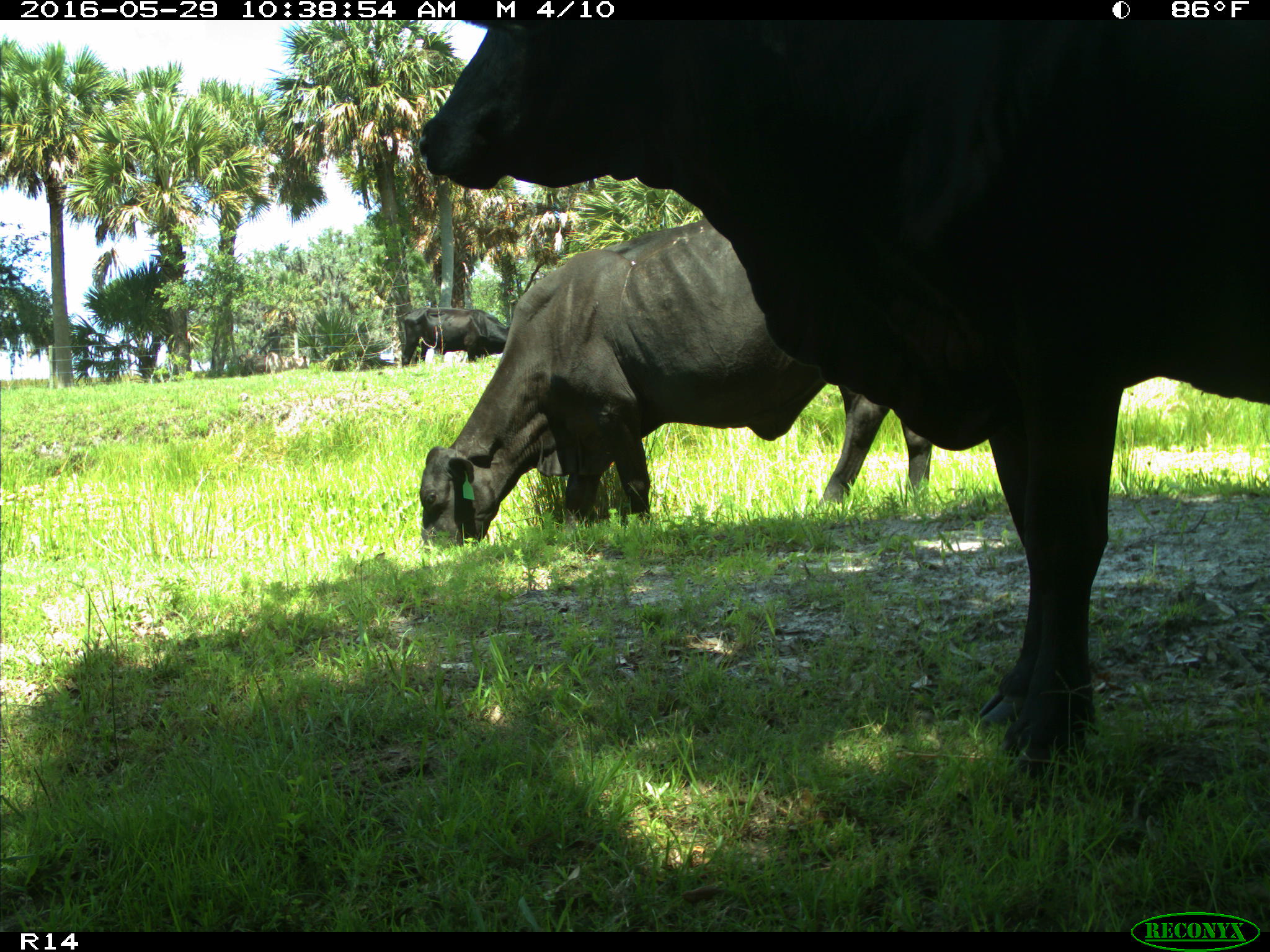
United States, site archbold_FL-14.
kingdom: Animalia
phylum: Chordata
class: Mammalia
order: Artiodactyla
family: Bovidae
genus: Bos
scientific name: Bos taurus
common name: domestic cow